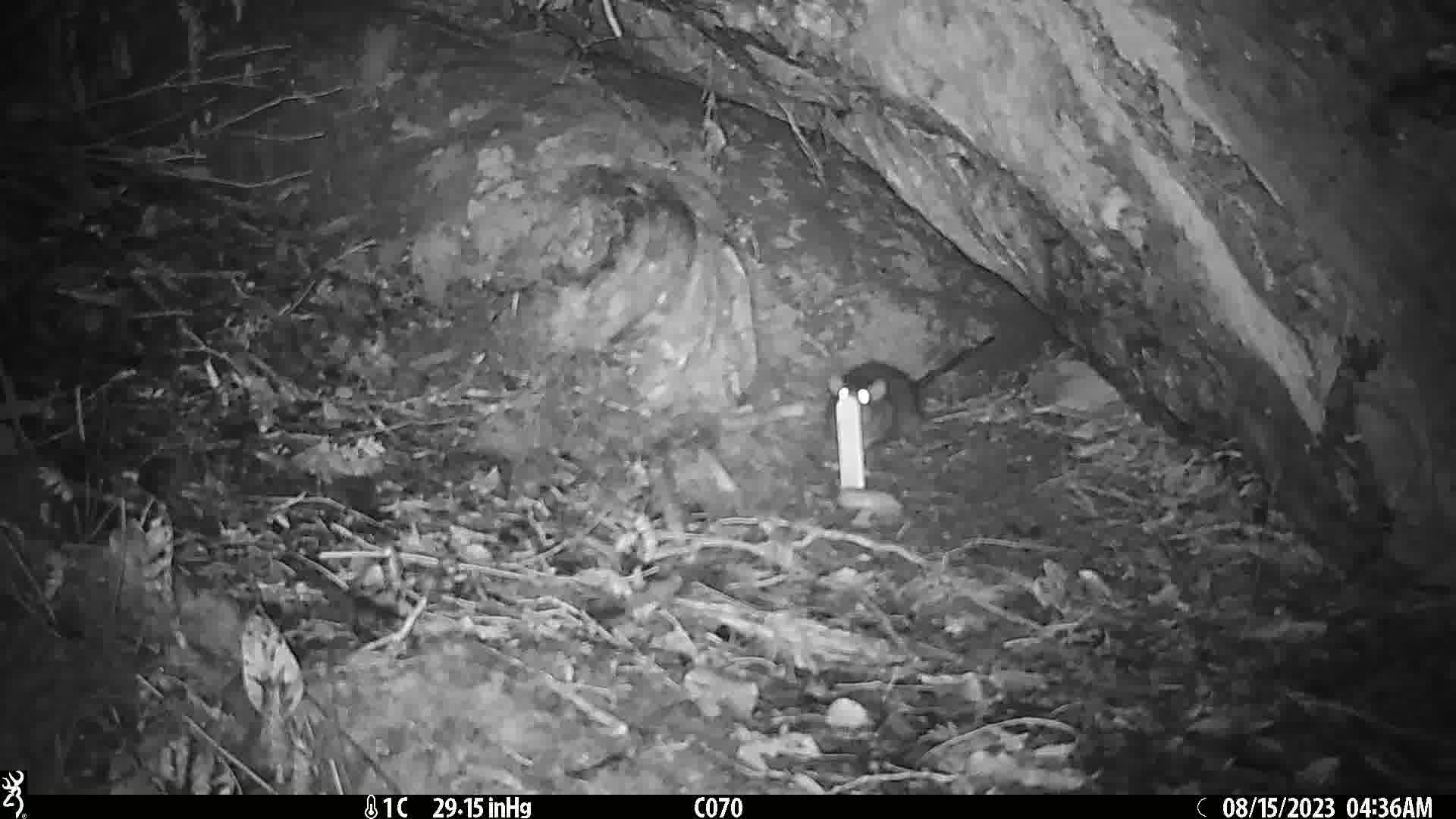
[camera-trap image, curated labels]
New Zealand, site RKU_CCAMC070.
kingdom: Animalia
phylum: Chordata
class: Mammalia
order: Rodentia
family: Muridae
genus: Rattus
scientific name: Rattus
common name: rat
Rat (Rattus).